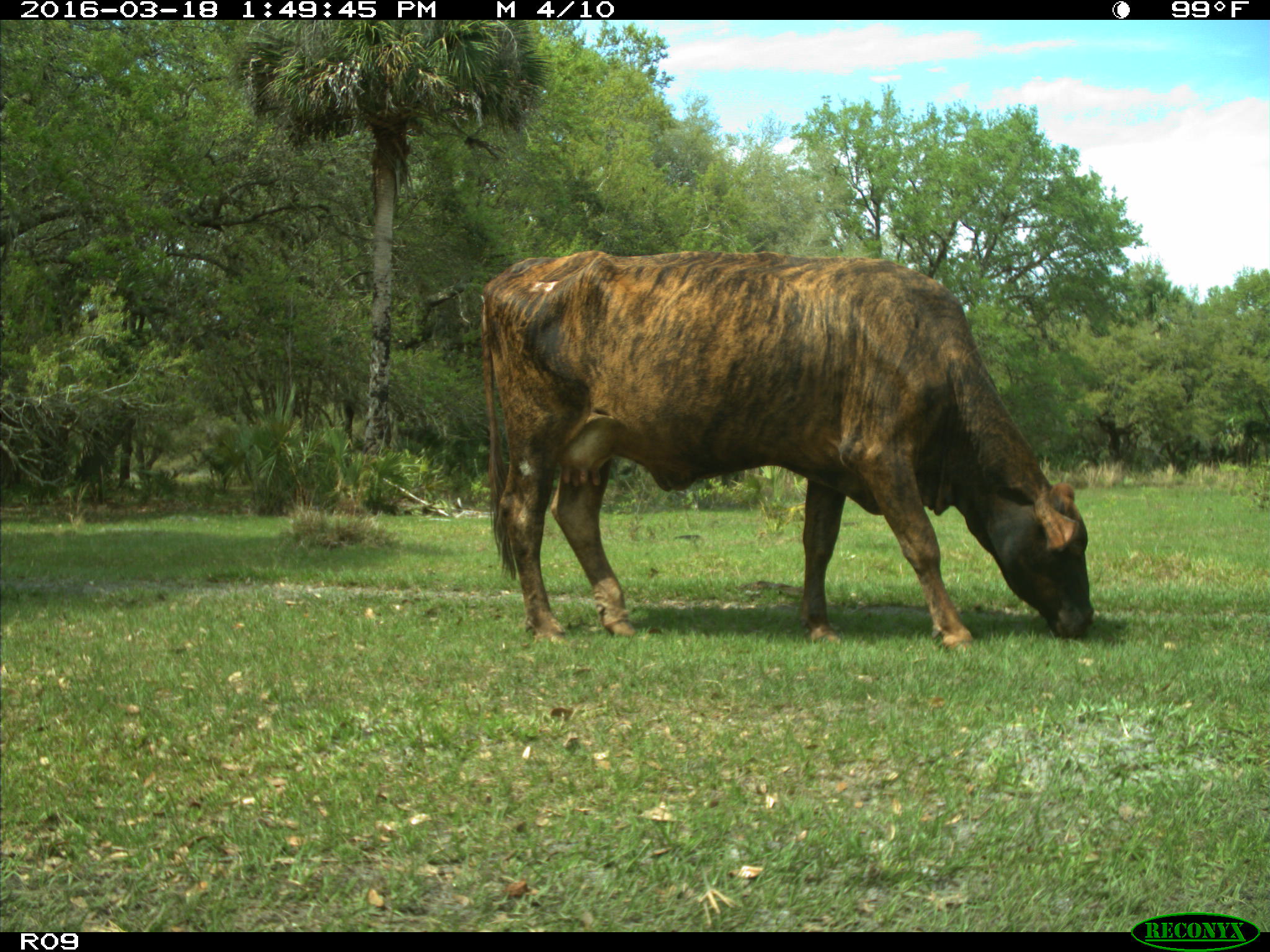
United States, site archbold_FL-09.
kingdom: Animalia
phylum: Chordata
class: Mammalia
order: Artiodactyla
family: Bovidae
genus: Bos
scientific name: Bos taurus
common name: domestic cow